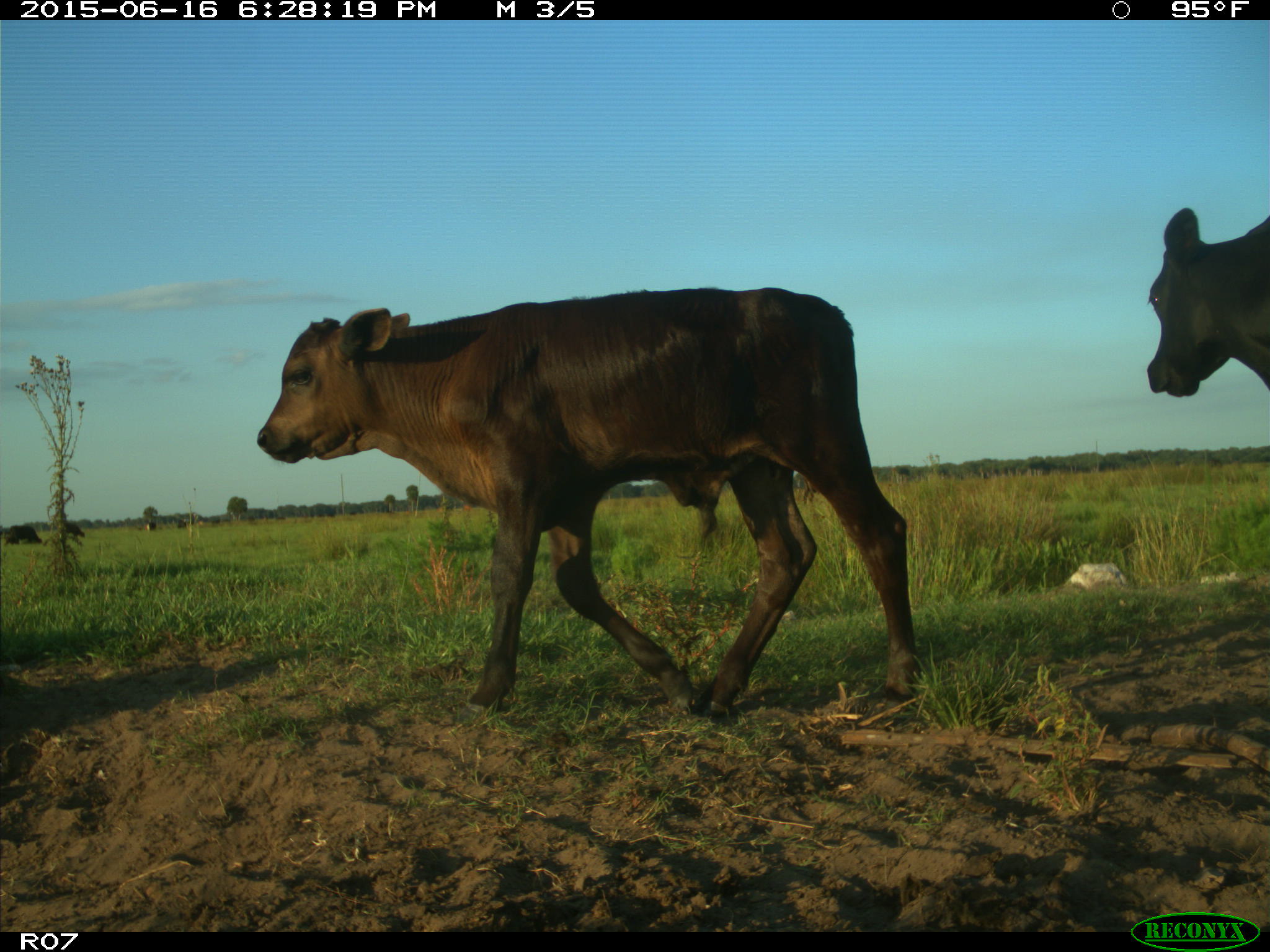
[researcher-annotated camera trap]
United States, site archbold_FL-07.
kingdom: Animalia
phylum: Chordata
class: Mammalia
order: Artiodactyla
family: Bovidae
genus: Bos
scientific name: Bos taurus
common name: domestic cow